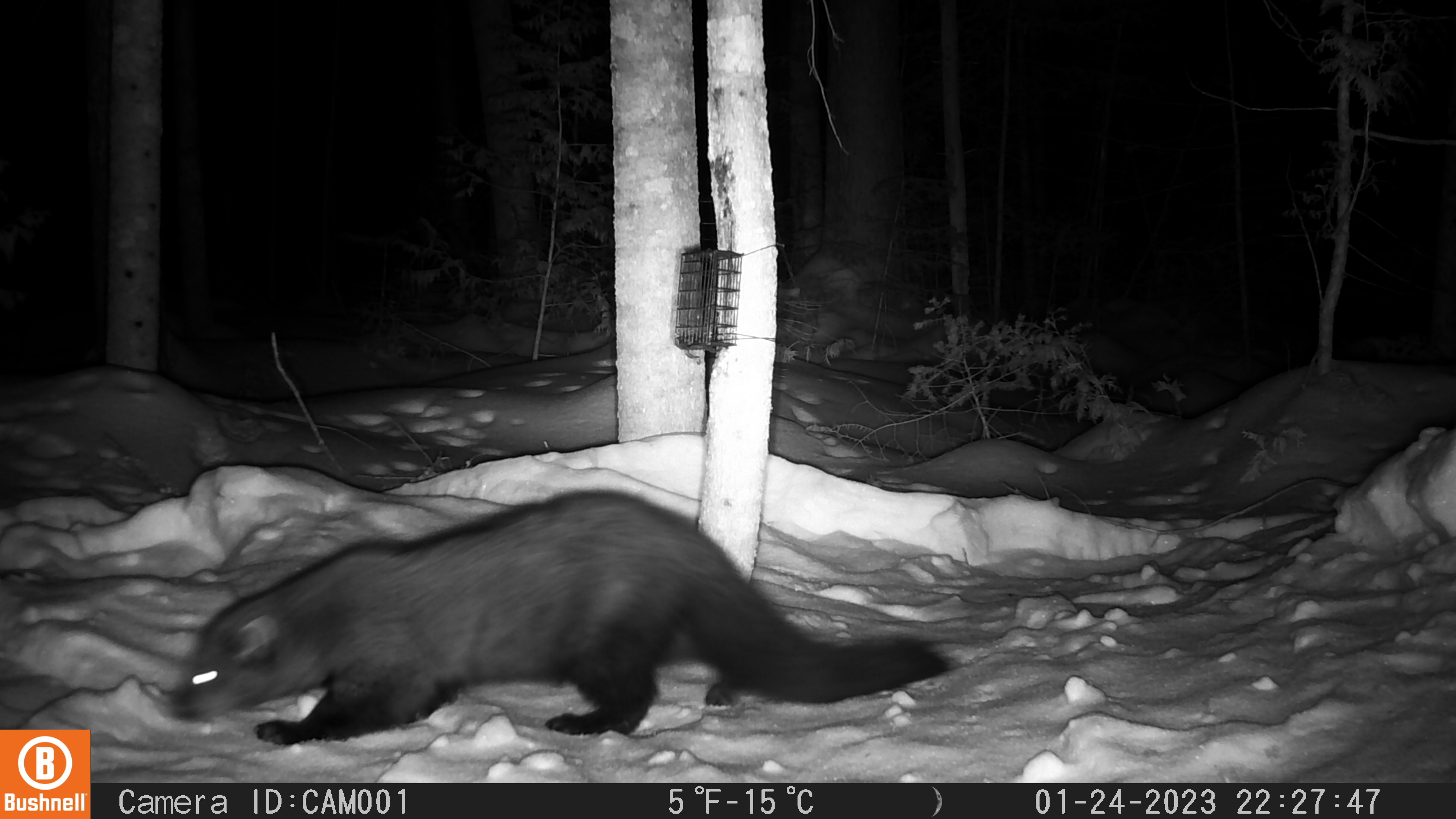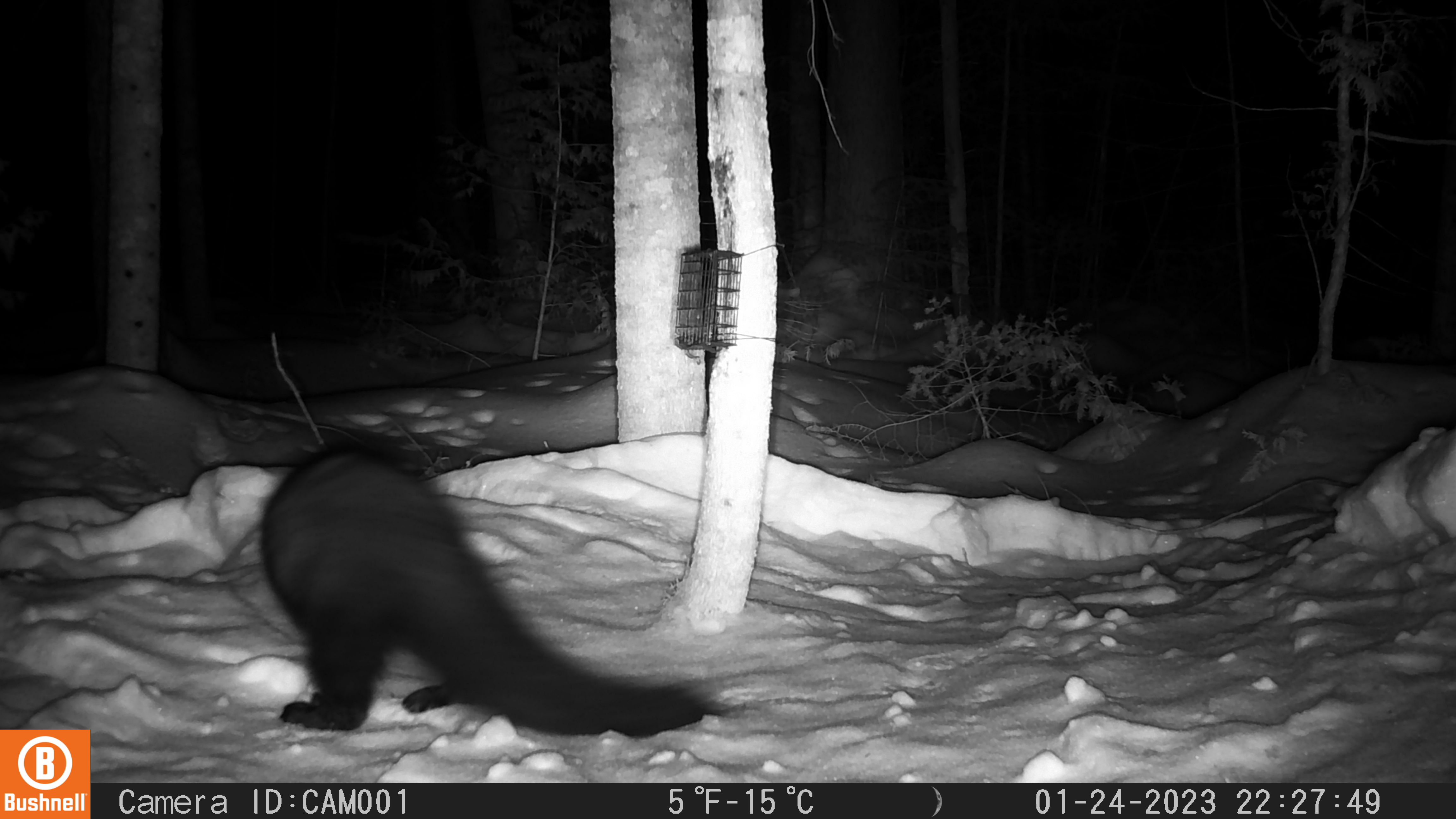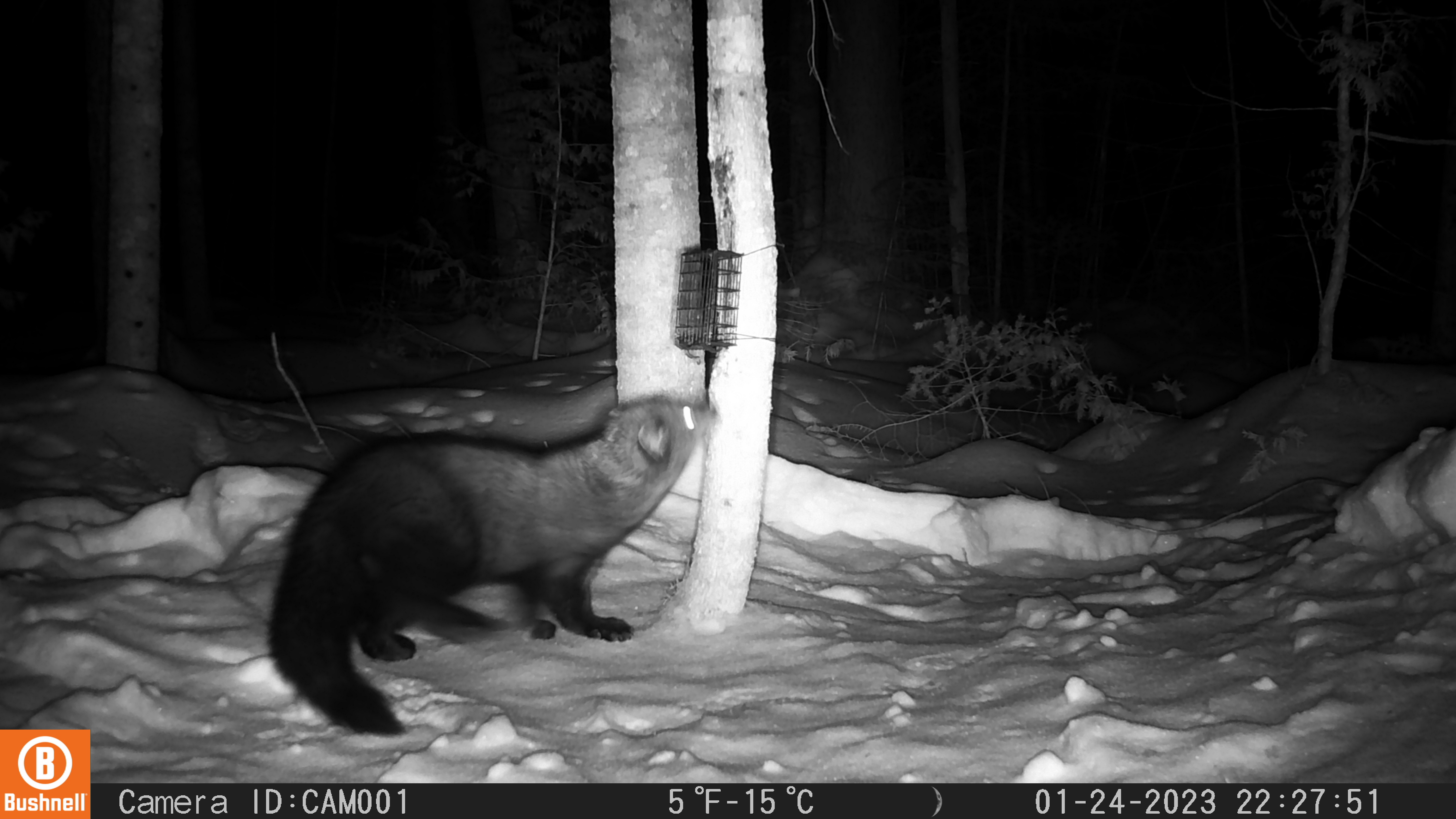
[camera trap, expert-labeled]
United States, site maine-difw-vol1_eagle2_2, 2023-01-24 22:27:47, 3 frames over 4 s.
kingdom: Animalia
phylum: Chordata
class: Mammalia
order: Carnivora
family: Mustelidae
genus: Pekania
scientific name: Pekania pennanti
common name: fisher